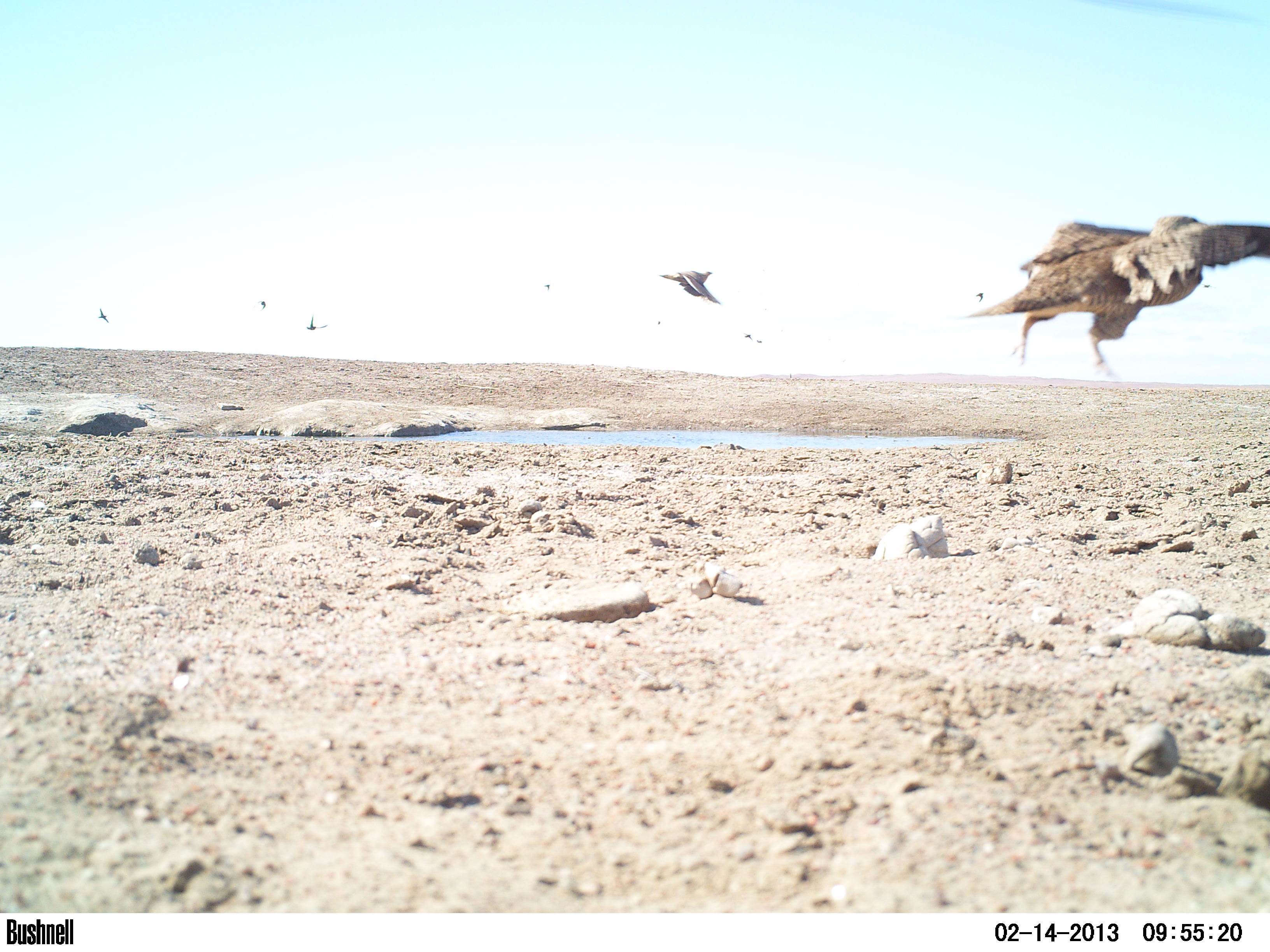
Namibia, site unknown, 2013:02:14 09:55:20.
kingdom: Animalia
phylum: Chordata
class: Aves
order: Pterocliformes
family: Pteroclidae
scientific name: Pteroclidae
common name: sandgrouse